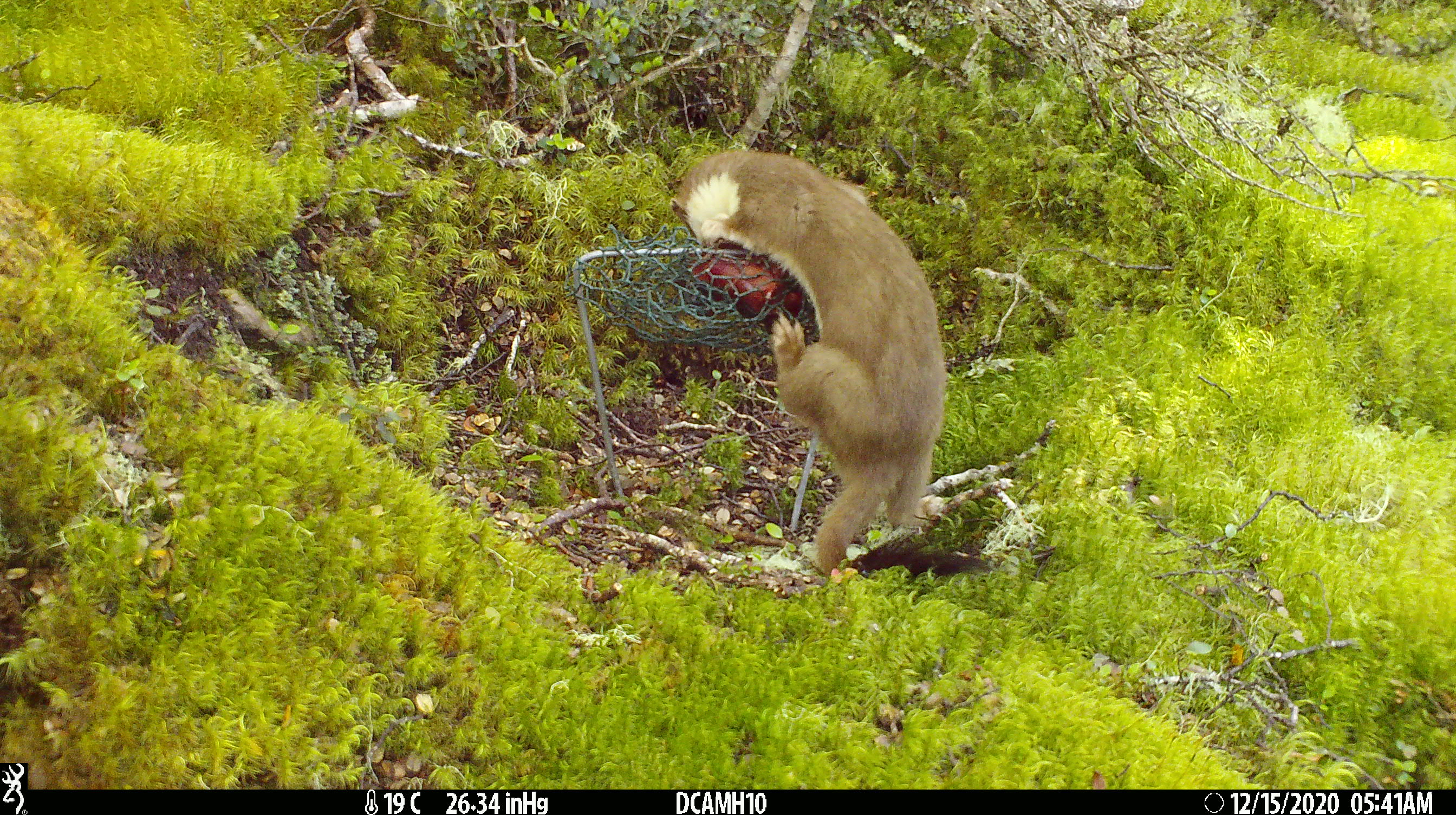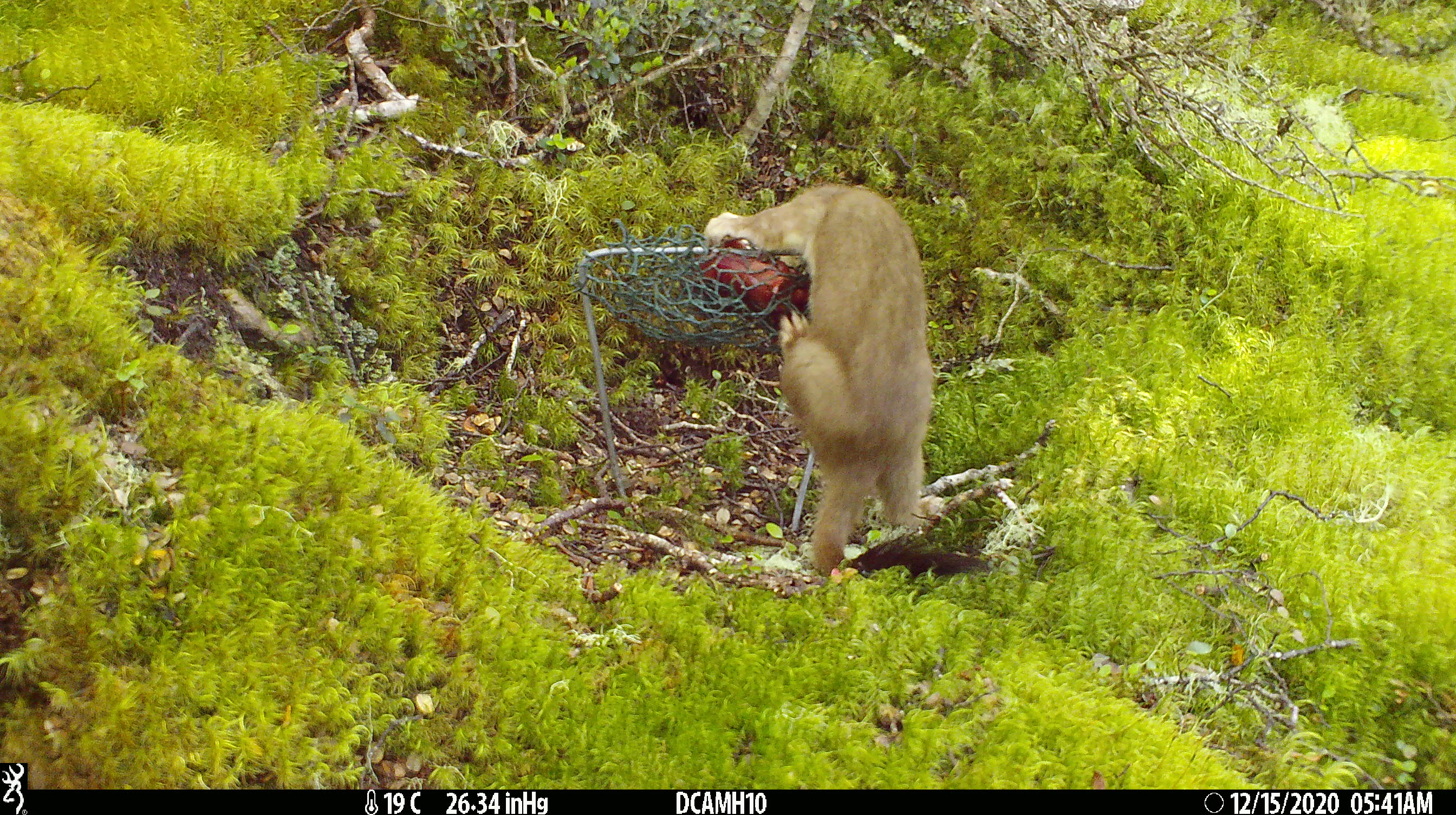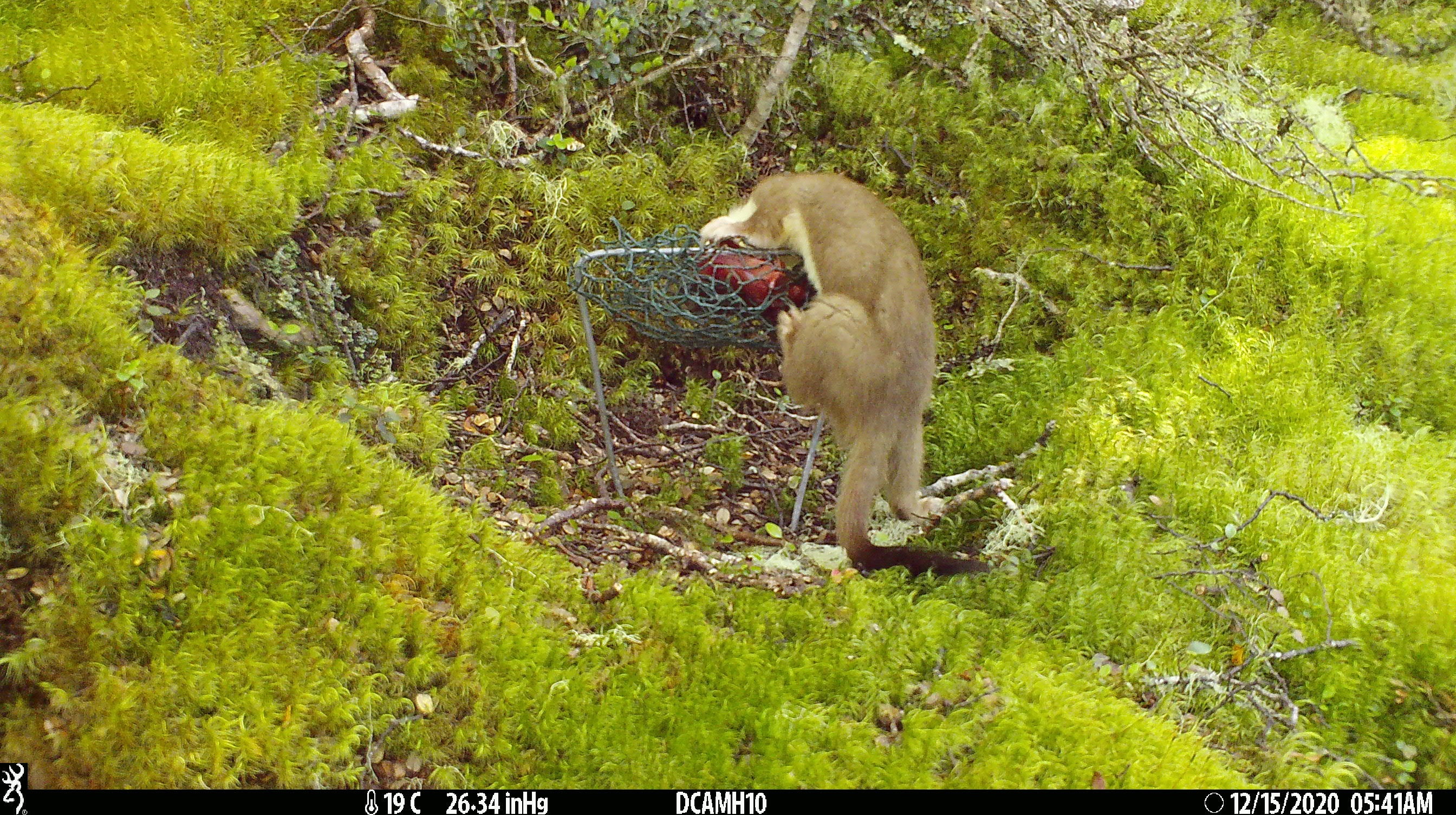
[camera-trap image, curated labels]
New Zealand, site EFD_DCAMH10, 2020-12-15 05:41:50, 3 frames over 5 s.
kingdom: Animalia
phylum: Chordata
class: Mammalia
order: Carnivora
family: Mustelidae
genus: Mustela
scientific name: Mustela erminea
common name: stoat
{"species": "stoat (Mustela erminea)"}